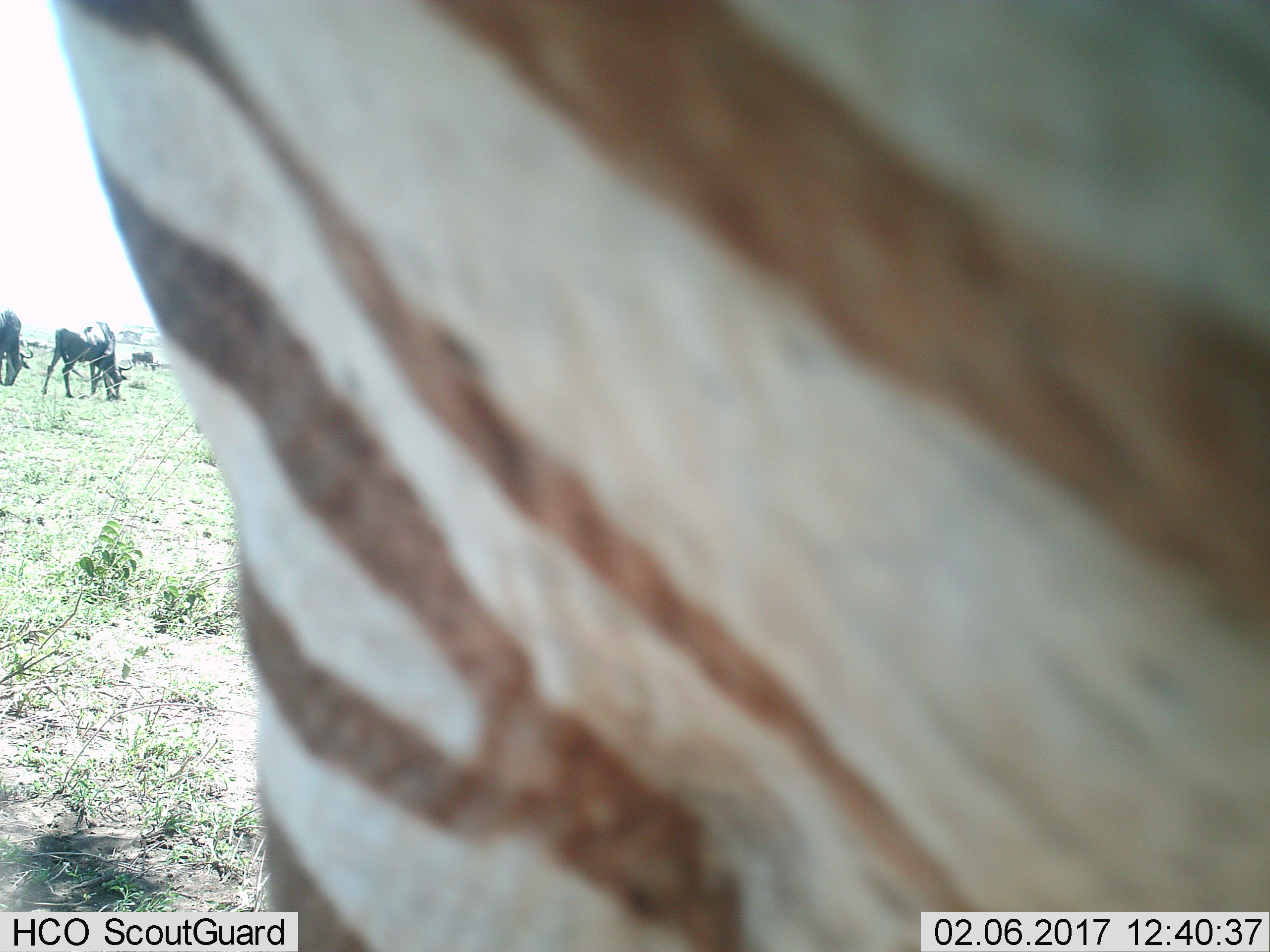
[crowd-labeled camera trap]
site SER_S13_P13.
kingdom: Animalia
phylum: Chordata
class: Mammalia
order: Artiodactyla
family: Bovidae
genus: Connochaetes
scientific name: Connochaetes taurinus taurinus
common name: blue wildebeest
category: wildebeestblue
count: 5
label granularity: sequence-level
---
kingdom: Animalia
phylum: Chordata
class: Mammalia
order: Perissodactyla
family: Equidae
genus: Equus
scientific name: Equus quagga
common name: plains zebra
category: zebraplains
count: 1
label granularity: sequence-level